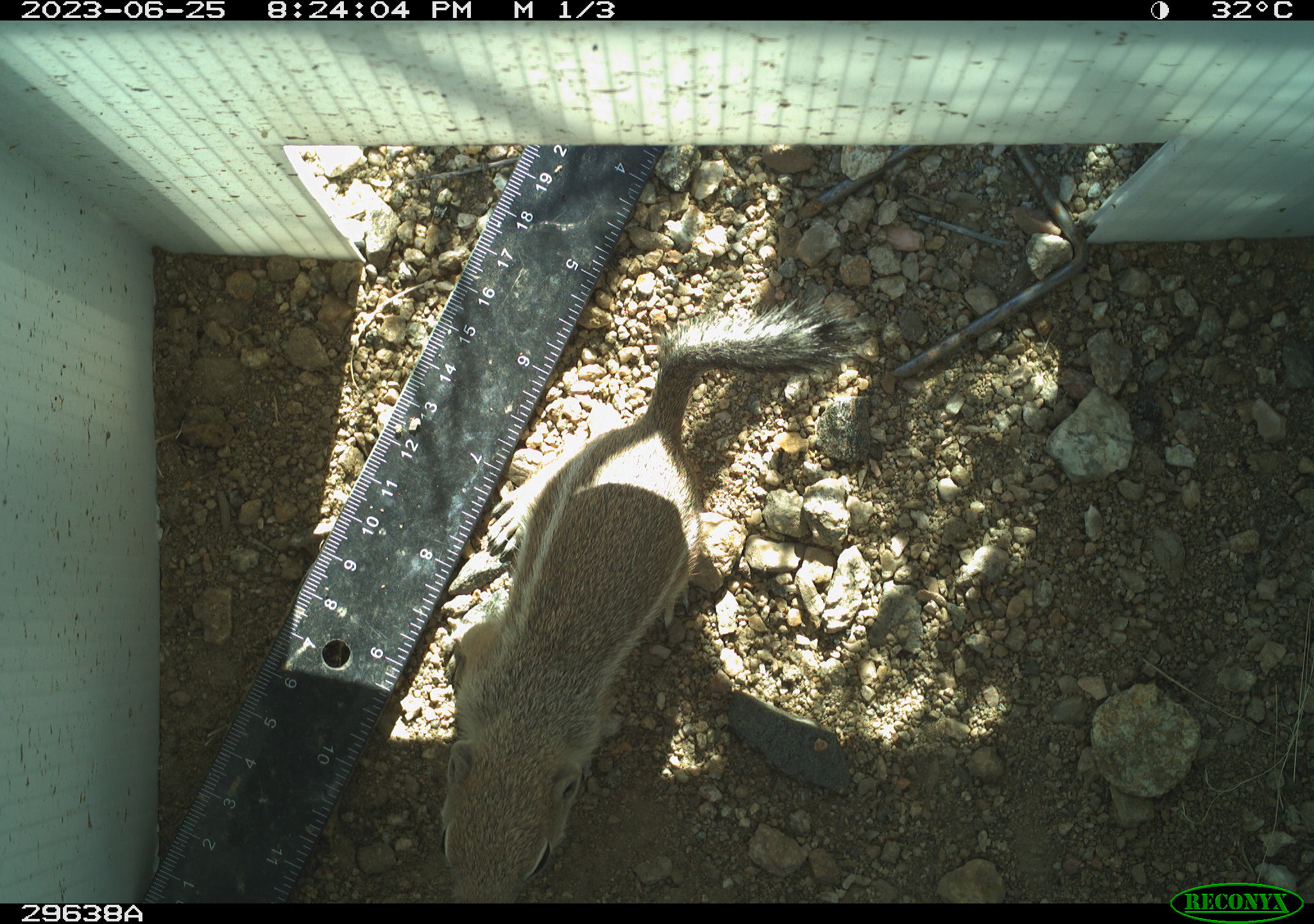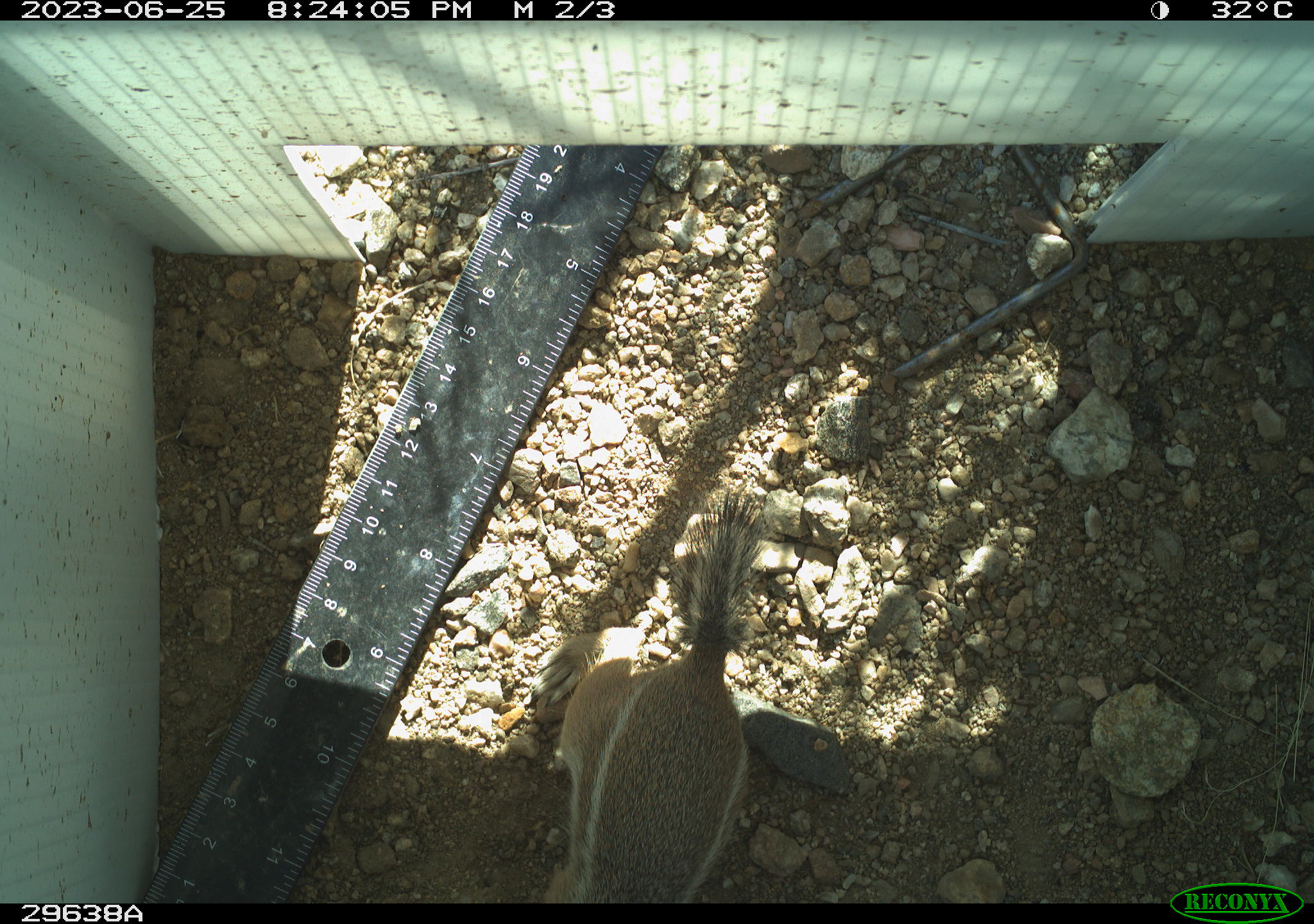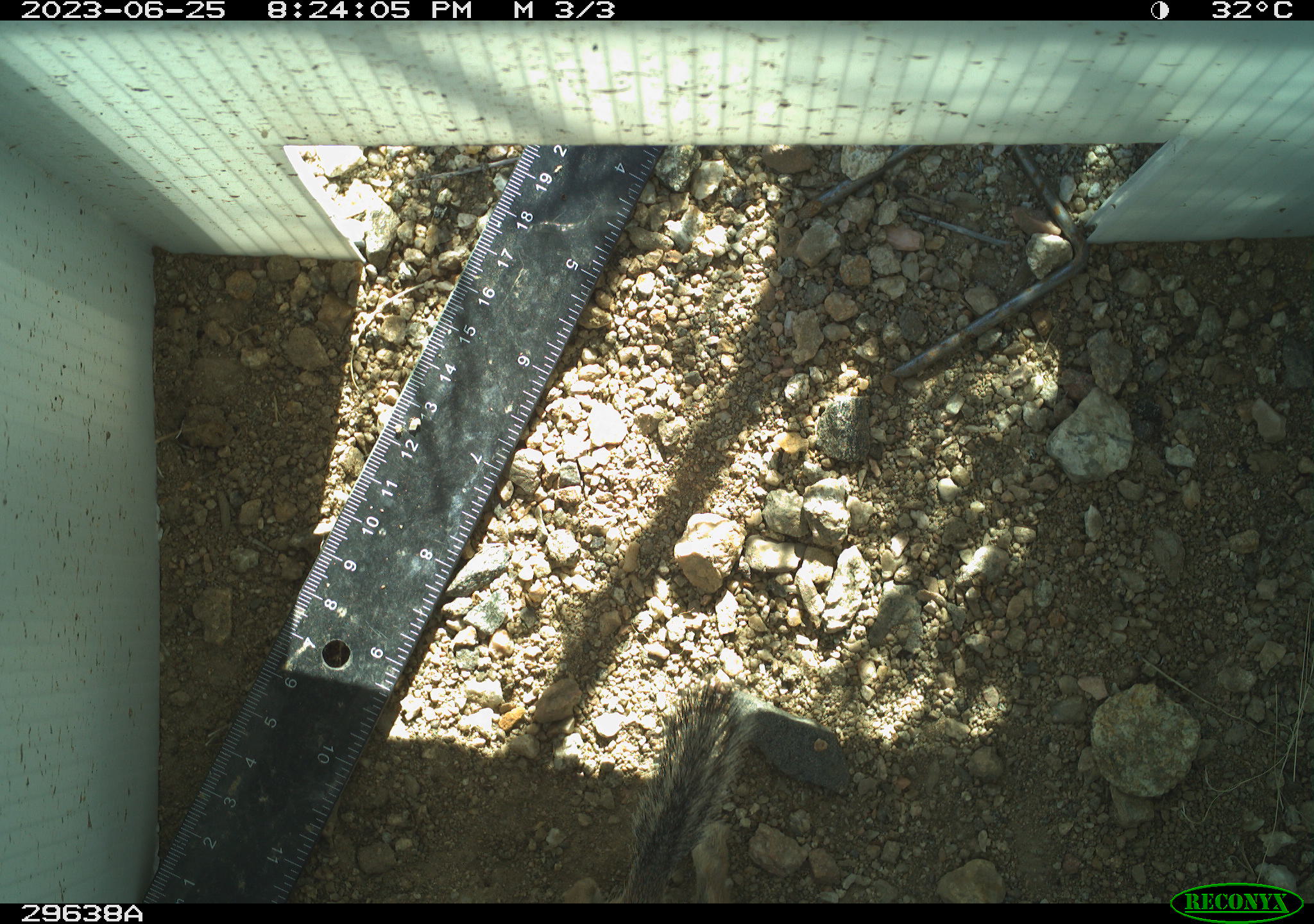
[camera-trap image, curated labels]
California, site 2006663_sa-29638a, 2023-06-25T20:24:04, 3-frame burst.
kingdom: Animalia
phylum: Chordata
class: Mammalia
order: Rodentia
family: Sciuridae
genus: Ammospermophilus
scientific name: Ammospermophilus leucurus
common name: white-tailed antelope squirrel